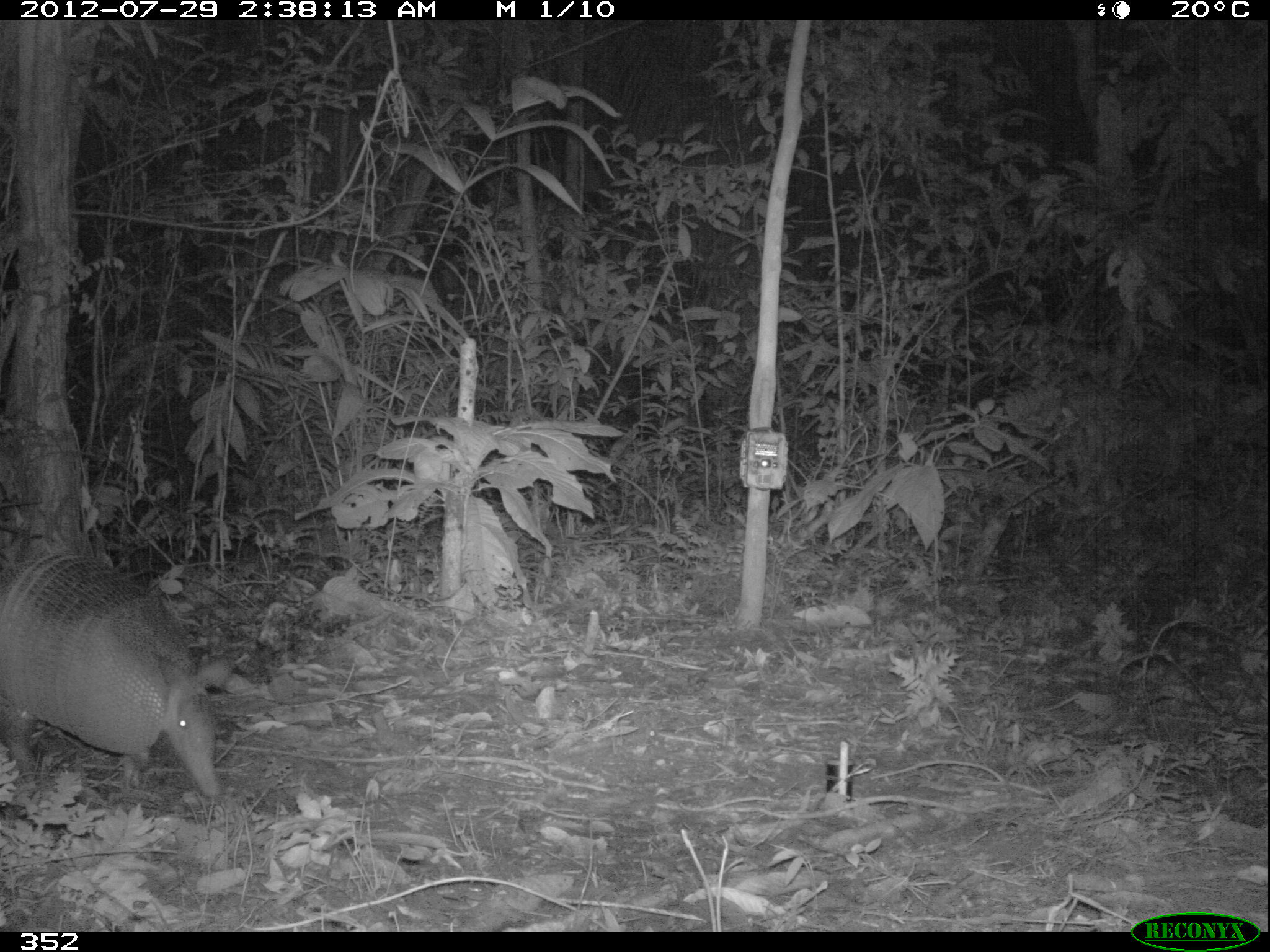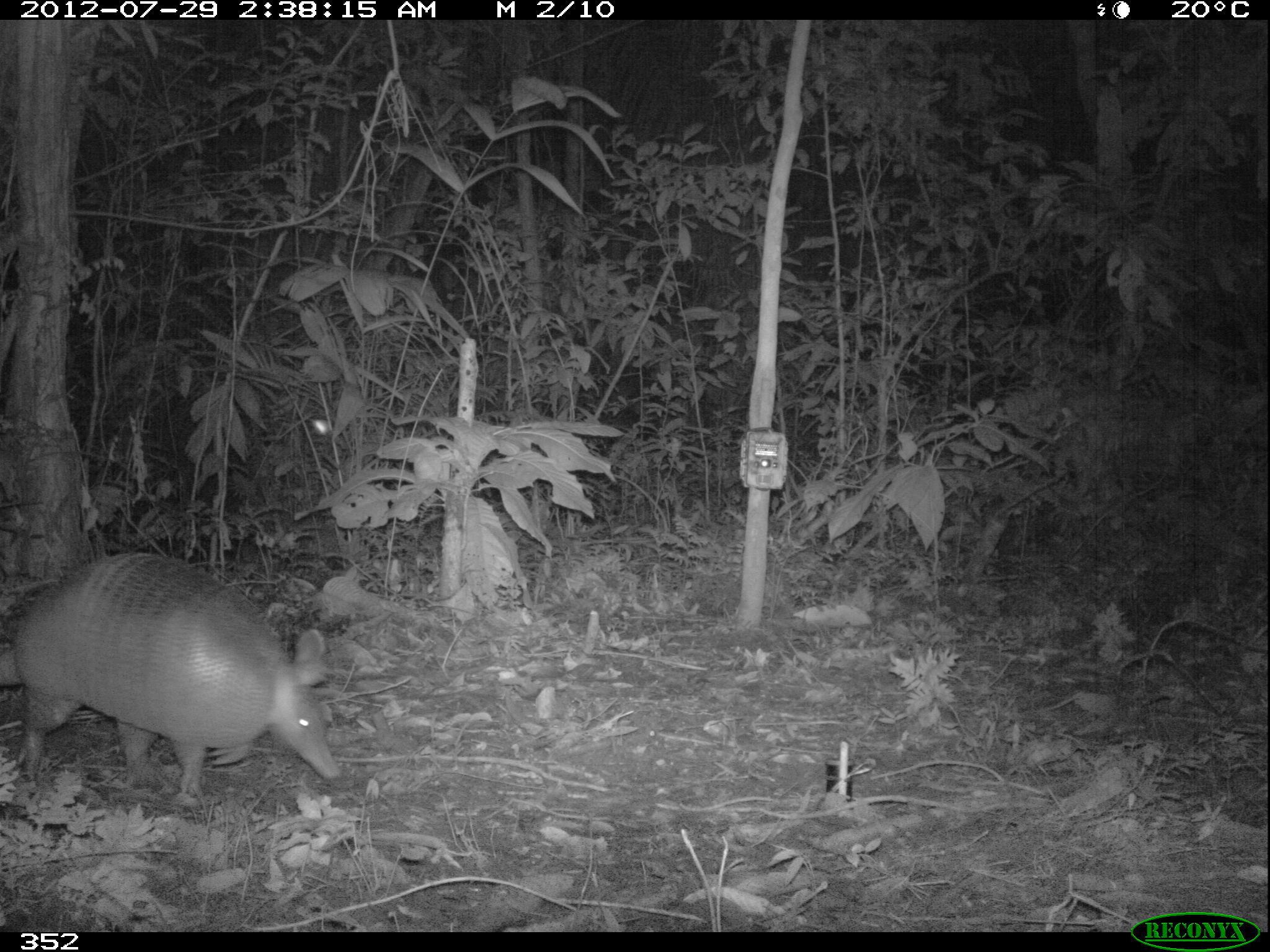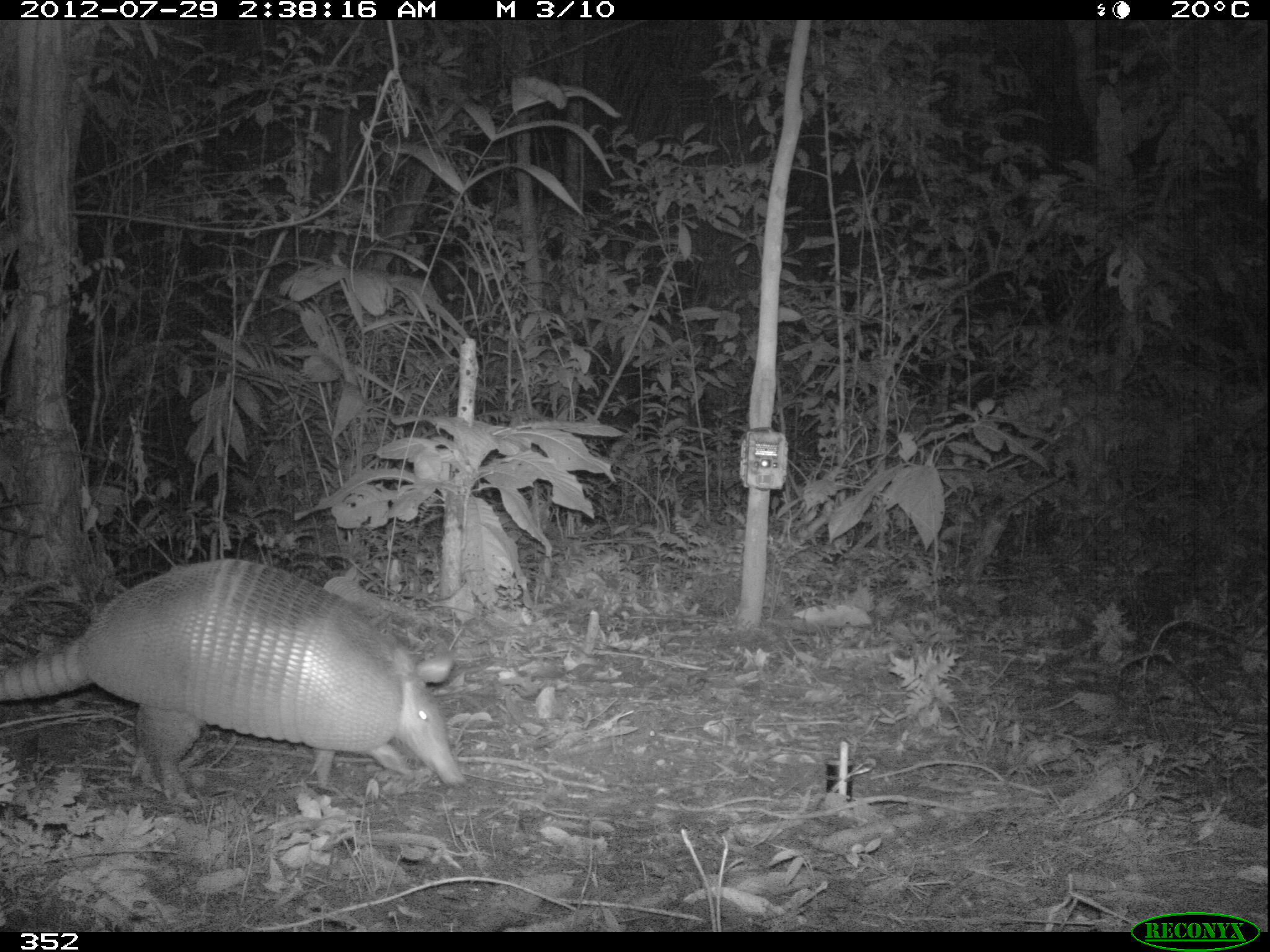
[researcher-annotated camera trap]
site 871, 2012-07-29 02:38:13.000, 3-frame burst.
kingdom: Animalia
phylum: Chordata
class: Mammalia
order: Cingulata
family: Dasypodidae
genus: Dasypus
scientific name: Dasypus novemcinctus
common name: nine-banded armadillo